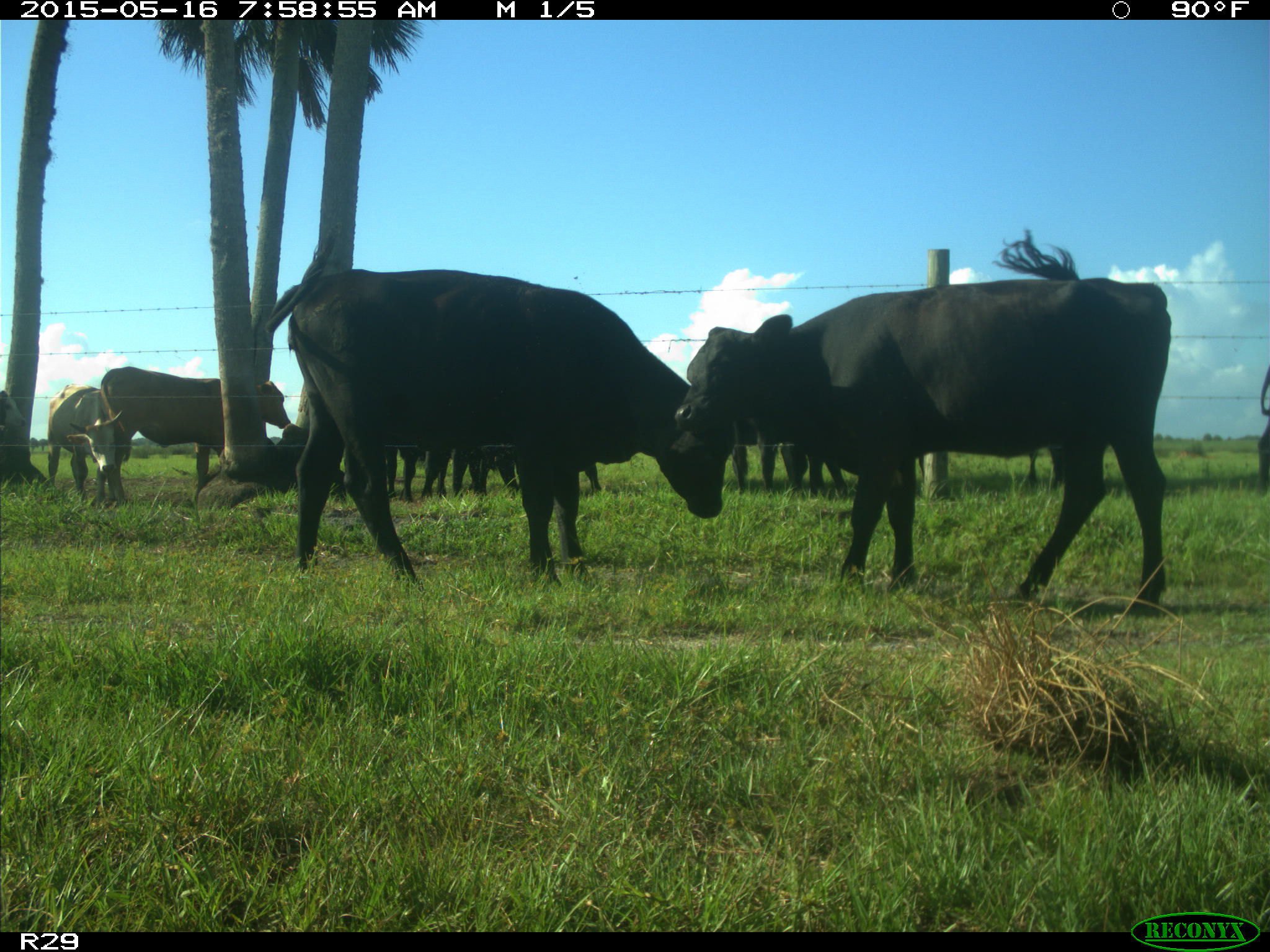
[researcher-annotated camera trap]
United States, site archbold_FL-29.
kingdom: Animalia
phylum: Chordata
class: Mammalia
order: Artiodactyla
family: Bovidae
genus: Bos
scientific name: Bos taurus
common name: domestic cow